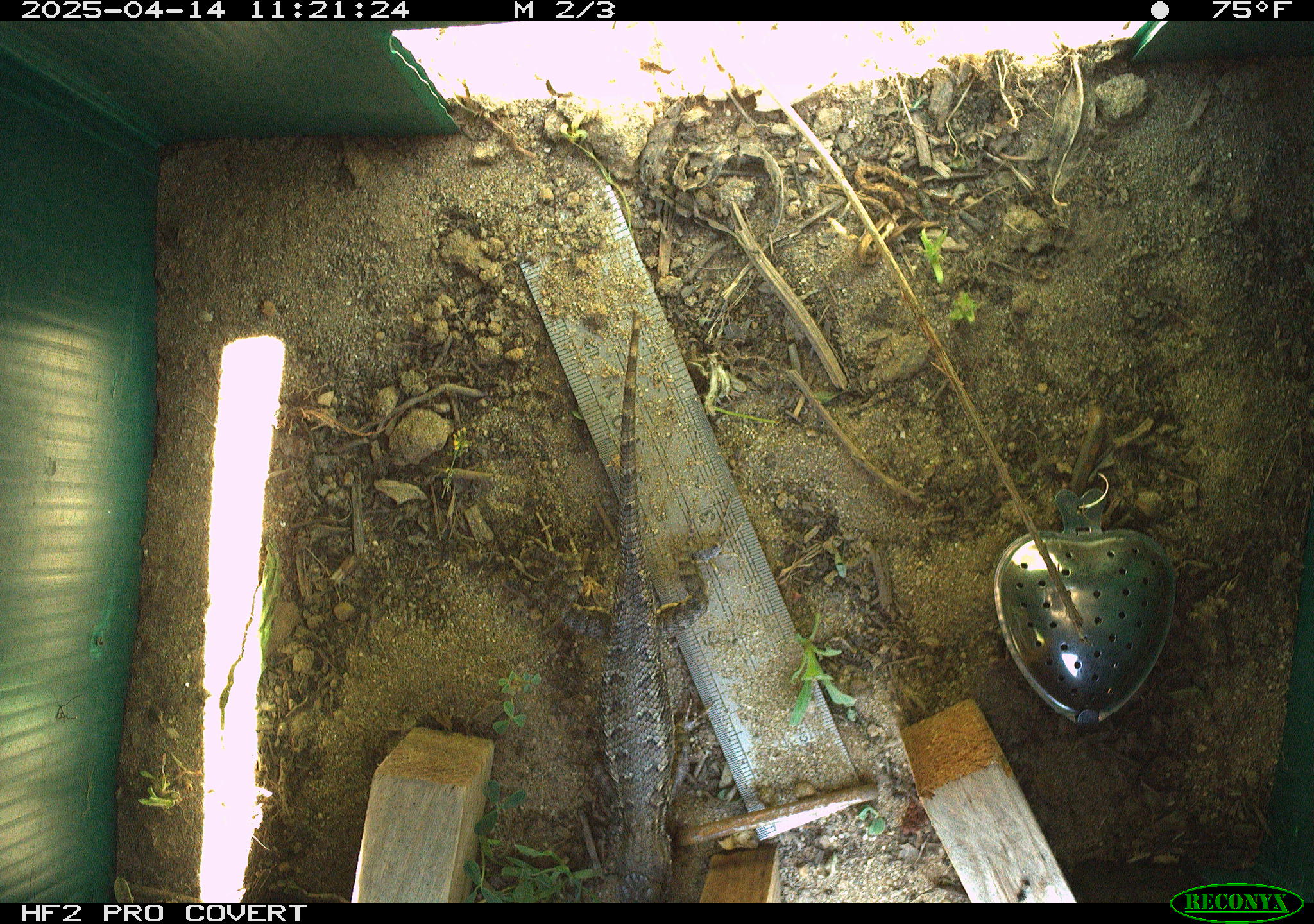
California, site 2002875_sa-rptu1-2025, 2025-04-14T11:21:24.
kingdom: Animalia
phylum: Chordata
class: Reptilia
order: Squamata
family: Phrynosomatidae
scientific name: Phrynosomatidae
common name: north american spiny lizards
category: sceloporus/uta species